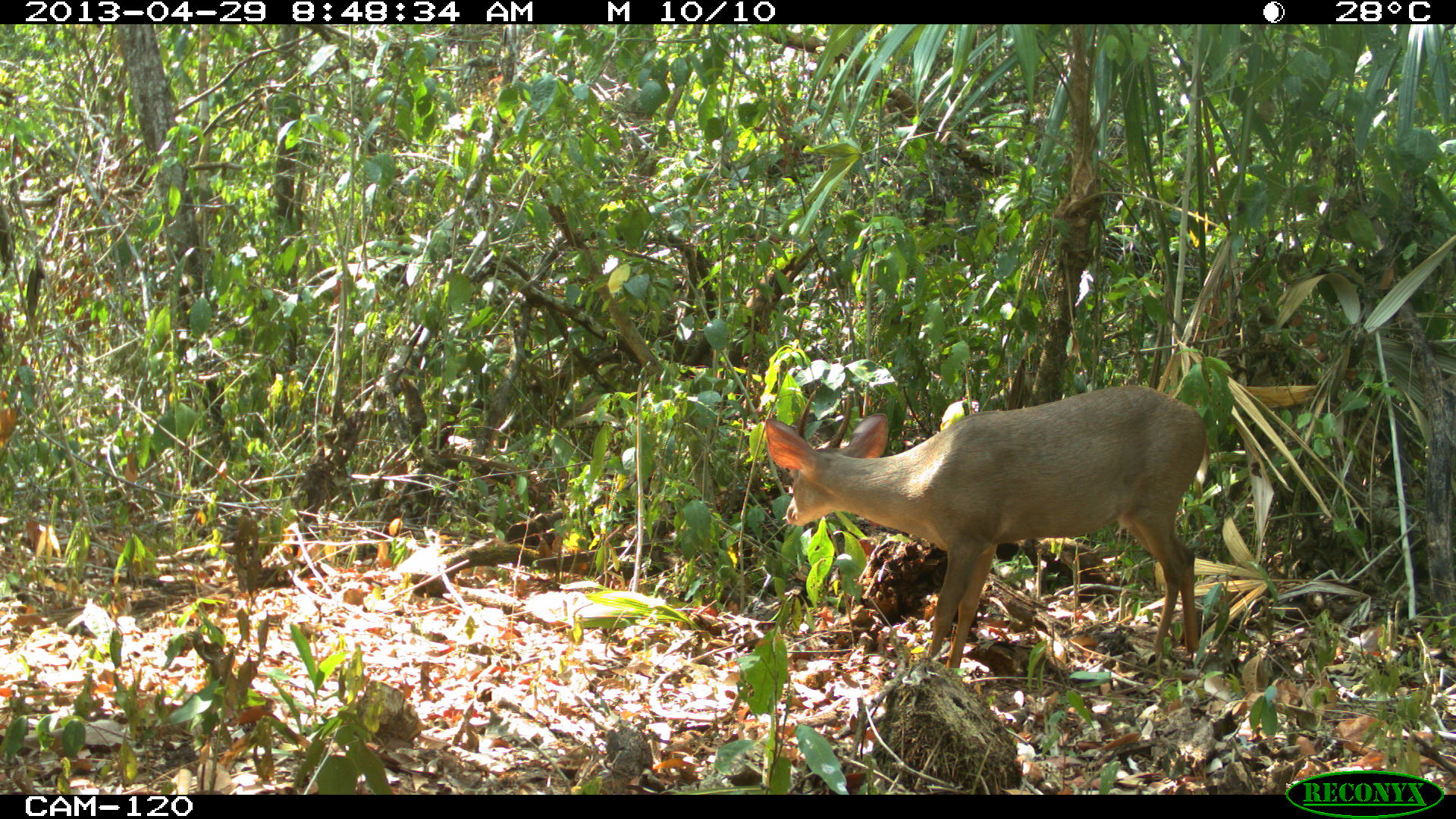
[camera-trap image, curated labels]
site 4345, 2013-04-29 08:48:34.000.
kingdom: Animalia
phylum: Chordata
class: Mammalia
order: Artiodactyla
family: Cervidae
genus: Odocoileus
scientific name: Odocoileus pandora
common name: yucatán brown brocket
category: mazama pandora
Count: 1.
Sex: male.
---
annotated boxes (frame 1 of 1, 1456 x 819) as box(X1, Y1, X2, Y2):
mazama pandora: box(764, 384, 1206, 673)